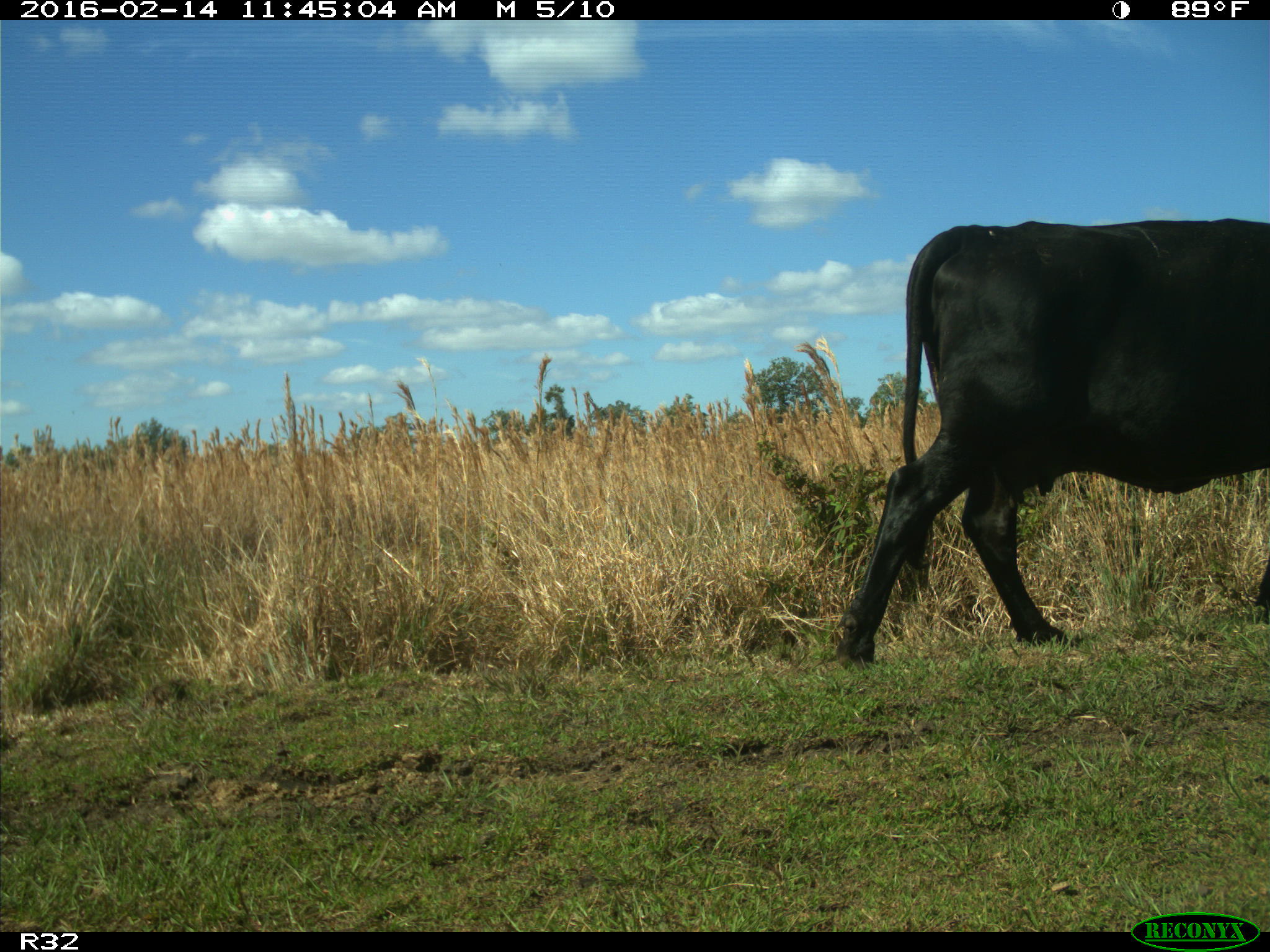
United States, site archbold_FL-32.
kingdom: Animalia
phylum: Chordata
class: Mammalia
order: Artiodactyla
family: Bovidae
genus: Bos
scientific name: Bos taurus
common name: domestic cow